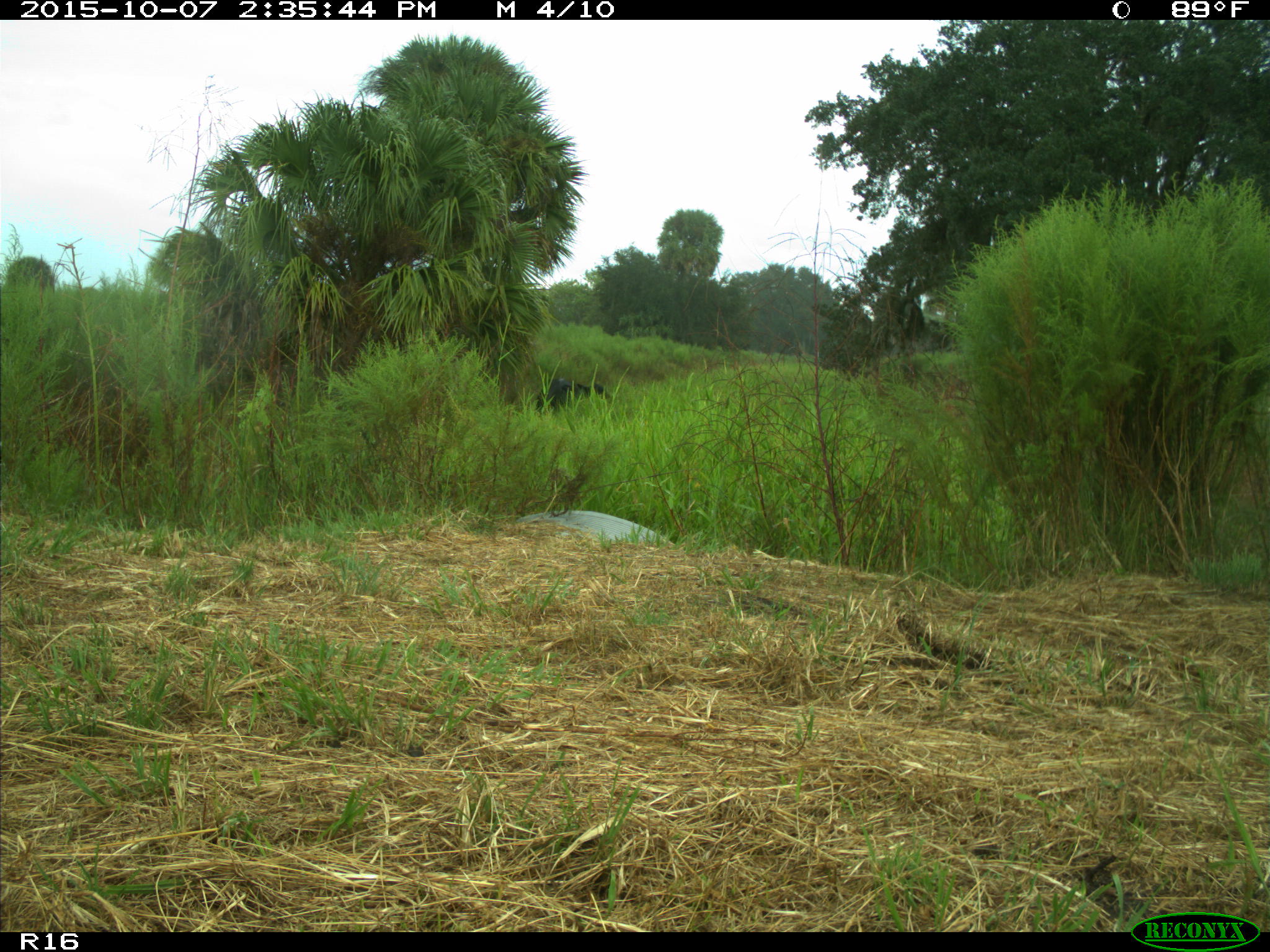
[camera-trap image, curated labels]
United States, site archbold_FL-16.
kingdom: Animalia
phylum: Chordata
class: Mammalia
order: Artiodactyla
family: Bovidae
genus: Bos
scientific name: Bos taurus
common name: domestic cow